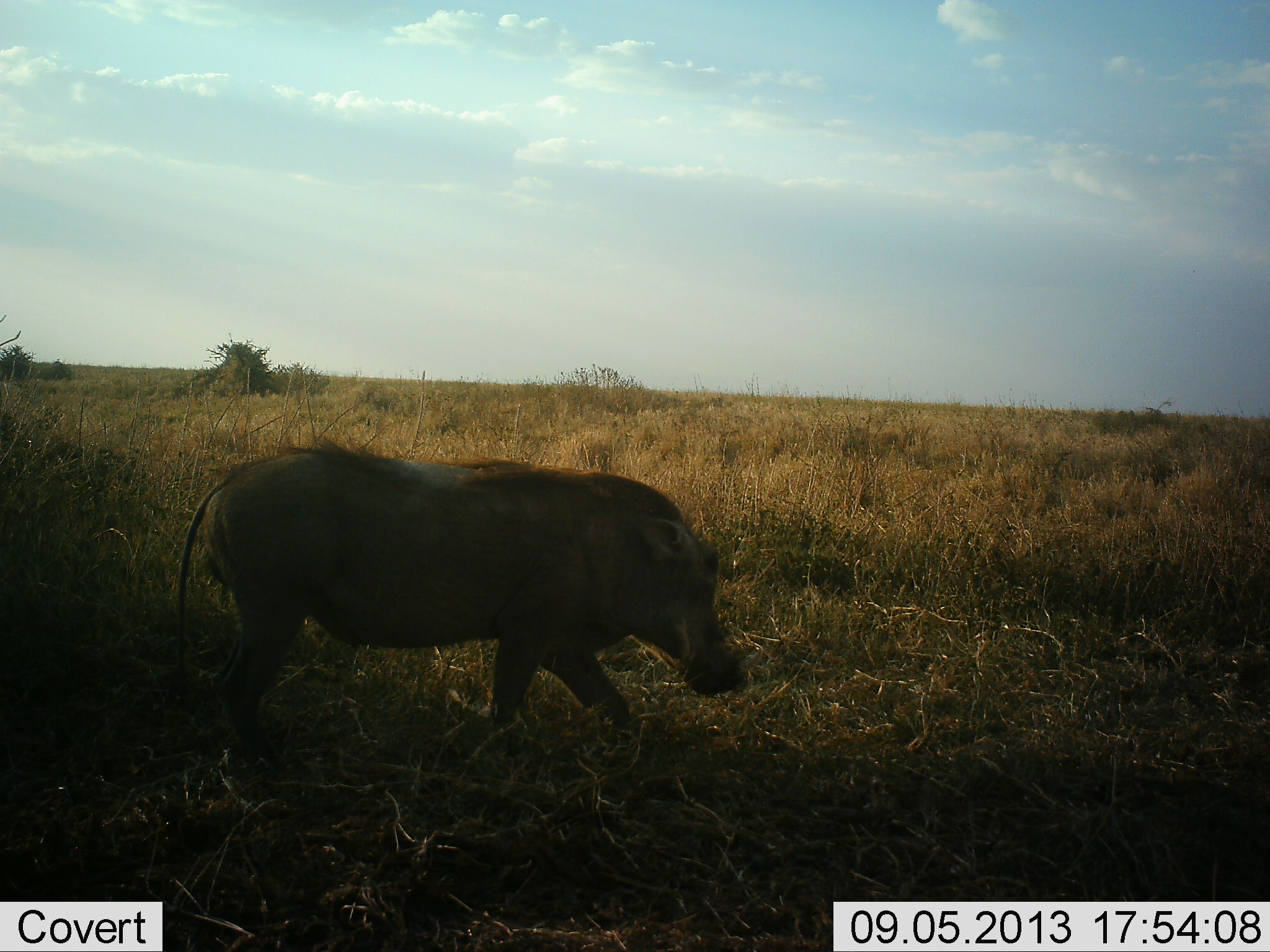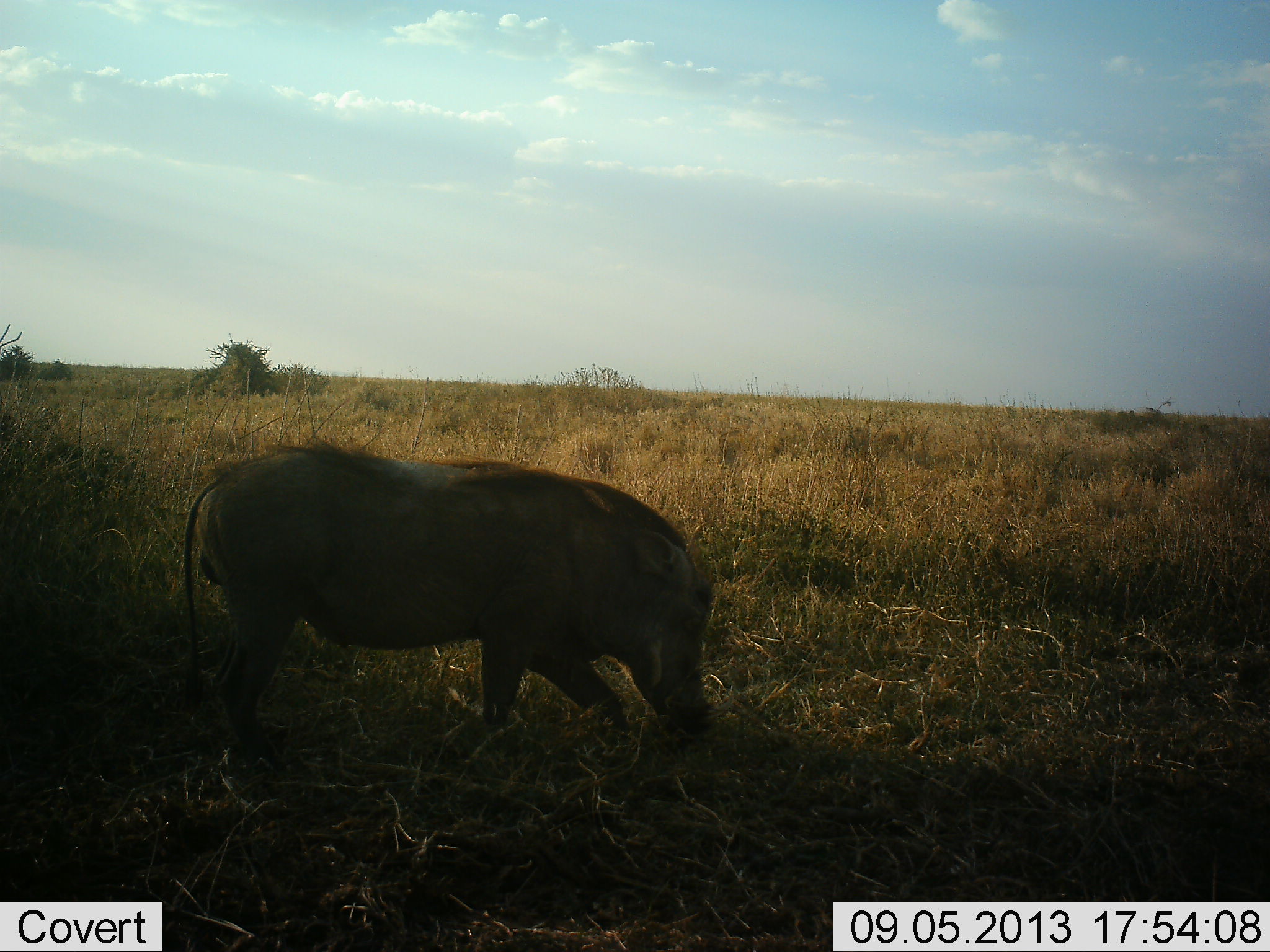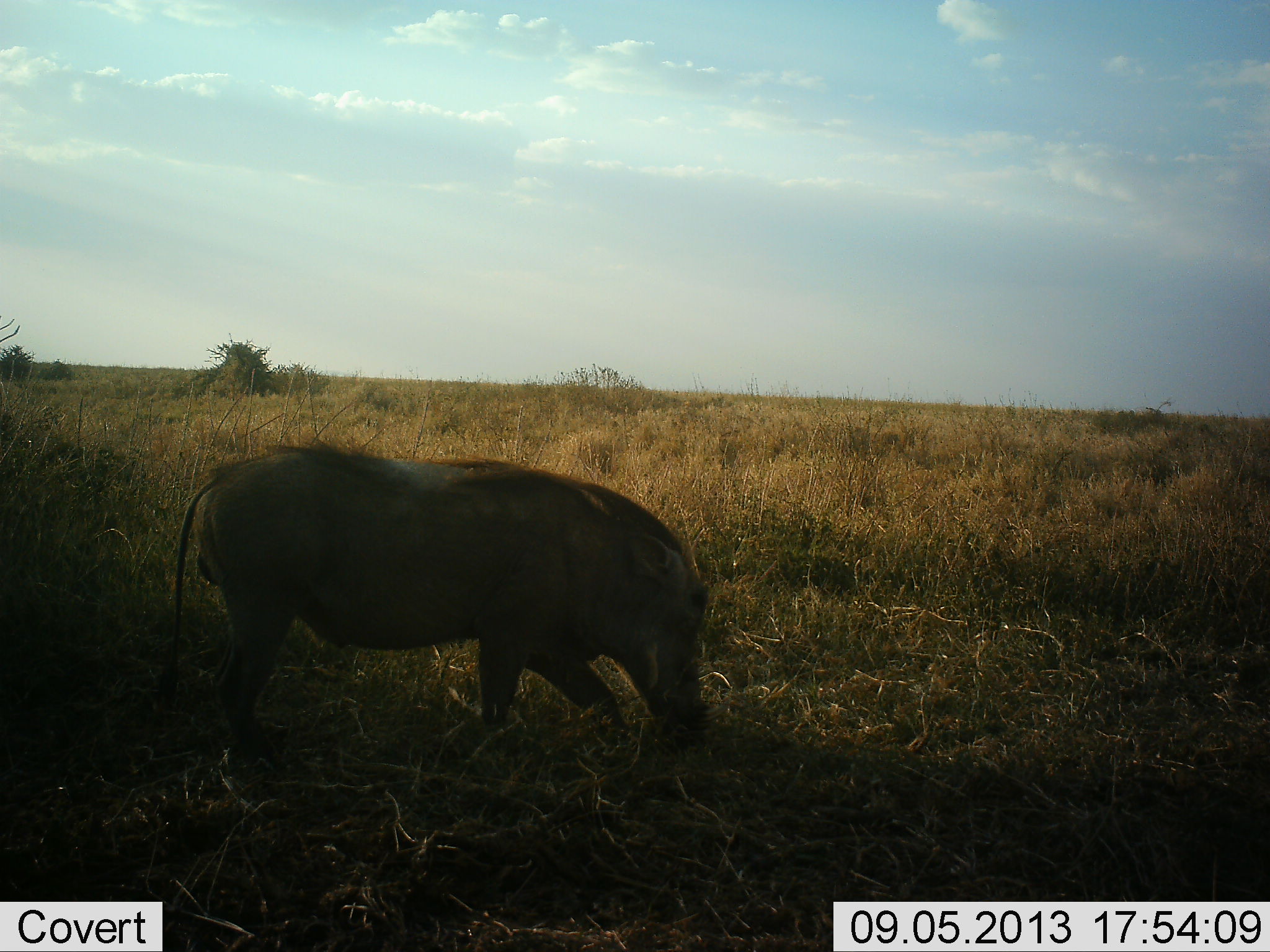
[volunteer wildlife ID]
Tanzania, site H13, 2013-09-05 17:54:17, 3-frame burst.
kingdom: Animalia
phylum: Chordata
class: Mammalia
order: Artiodactyla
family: Suidae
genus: Phacochoerus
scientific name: Phacochoerus africanus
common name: warthog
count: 1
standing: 10%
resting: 0%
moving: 0%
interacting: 0%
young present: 0%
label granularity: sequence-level